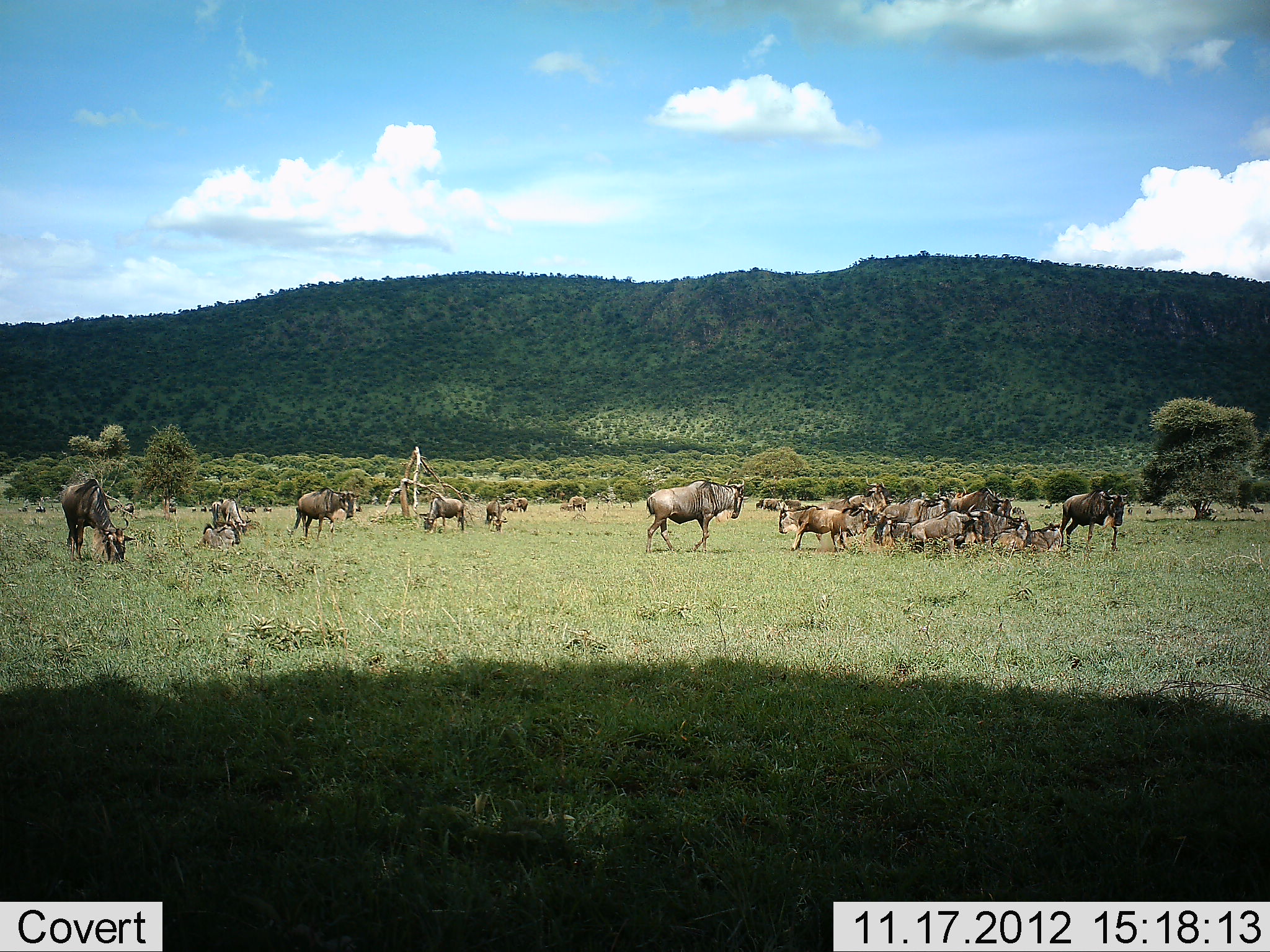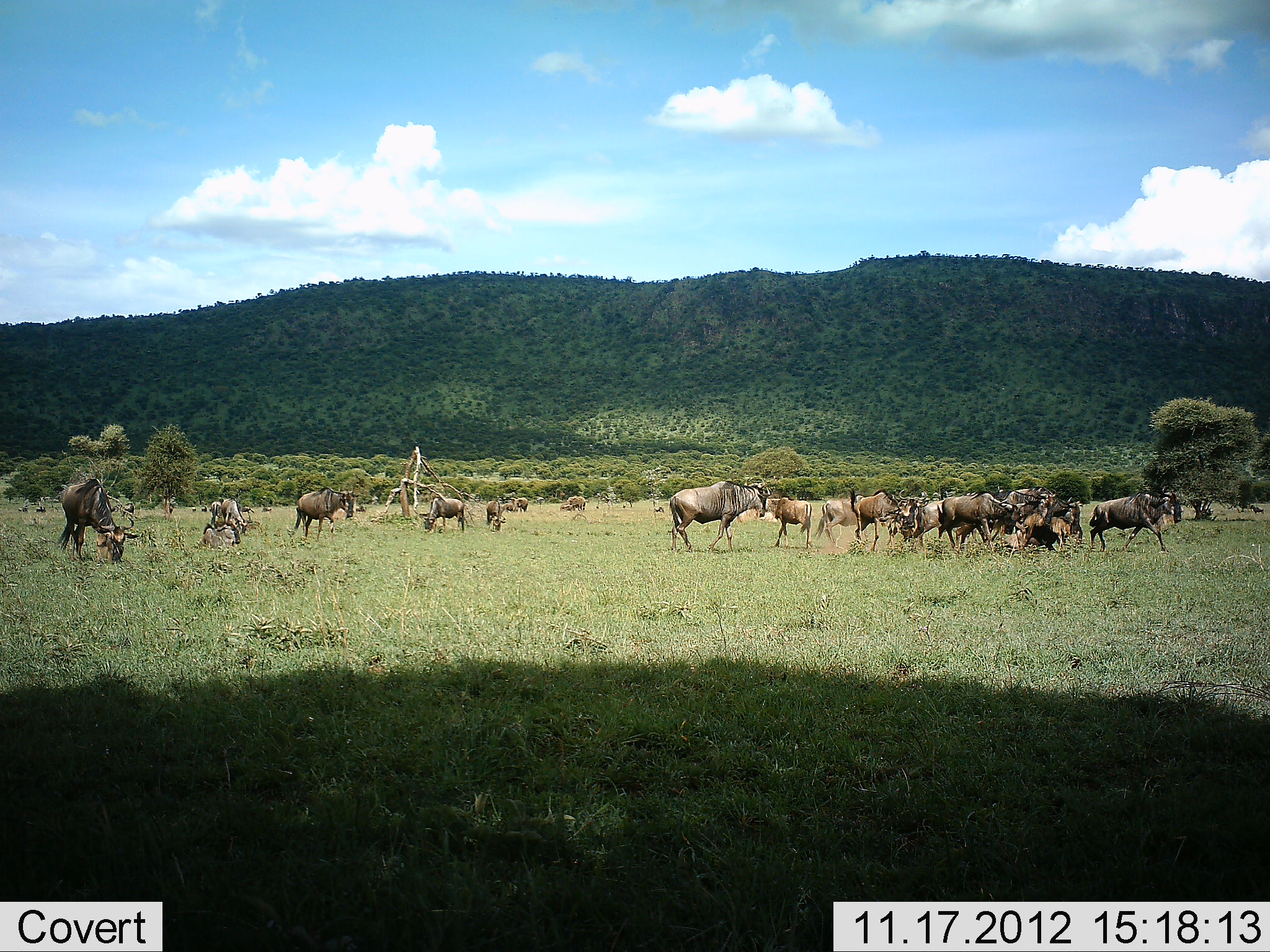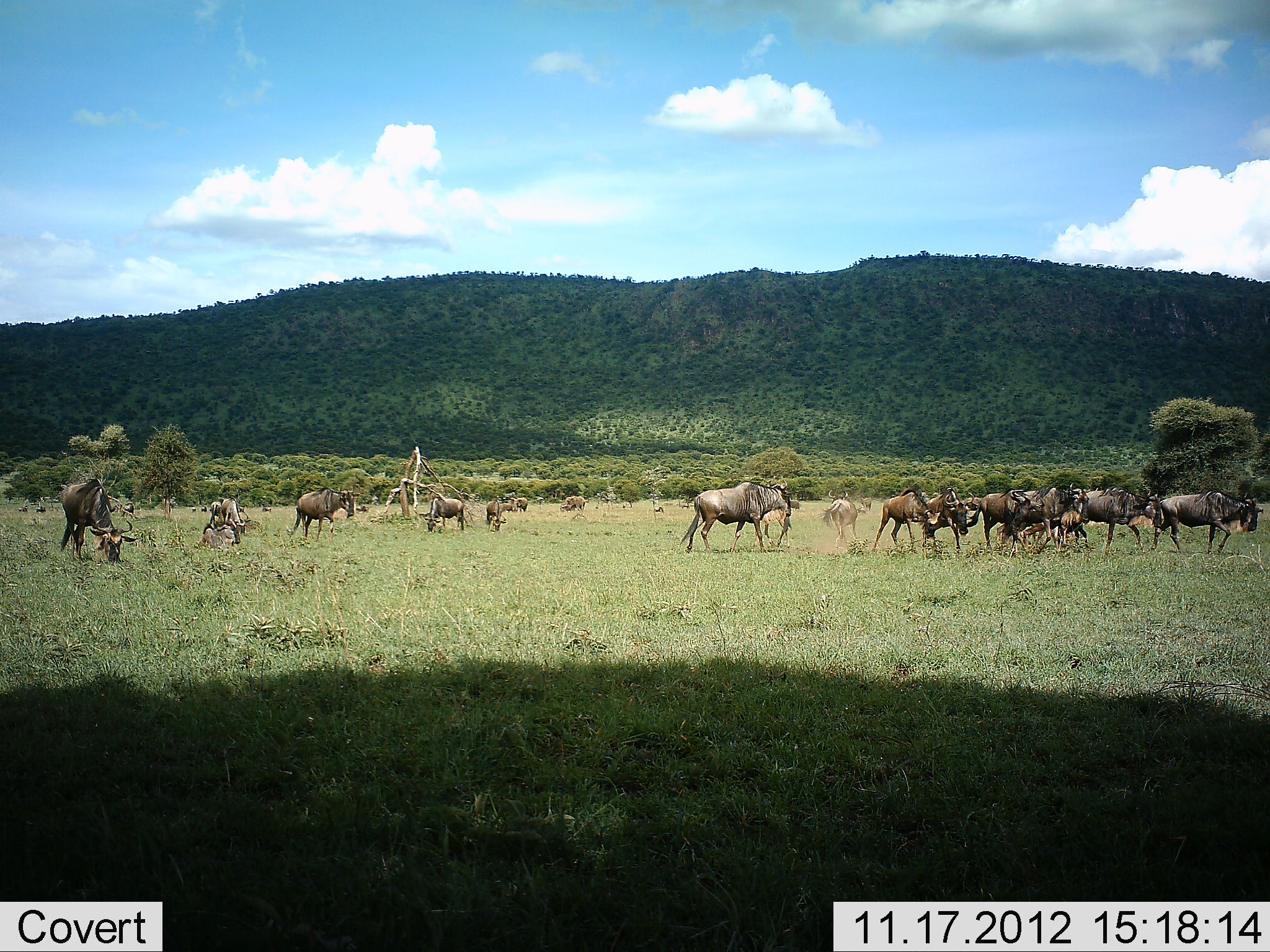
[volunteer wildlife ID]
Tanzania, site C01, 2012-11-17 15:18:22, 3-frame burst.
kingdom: Animalia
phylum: Chordata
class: Mammalia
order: Artiodactyla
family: Bovidae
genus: Connochaetes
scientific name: Connochaetes taurinus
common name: blue wildebeest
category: wildebeest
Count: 11-50.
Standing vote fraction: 50%.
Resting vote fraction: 10%.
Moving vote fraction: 100%.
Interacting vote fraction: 30%.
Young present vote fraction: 40%.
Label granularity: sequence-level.